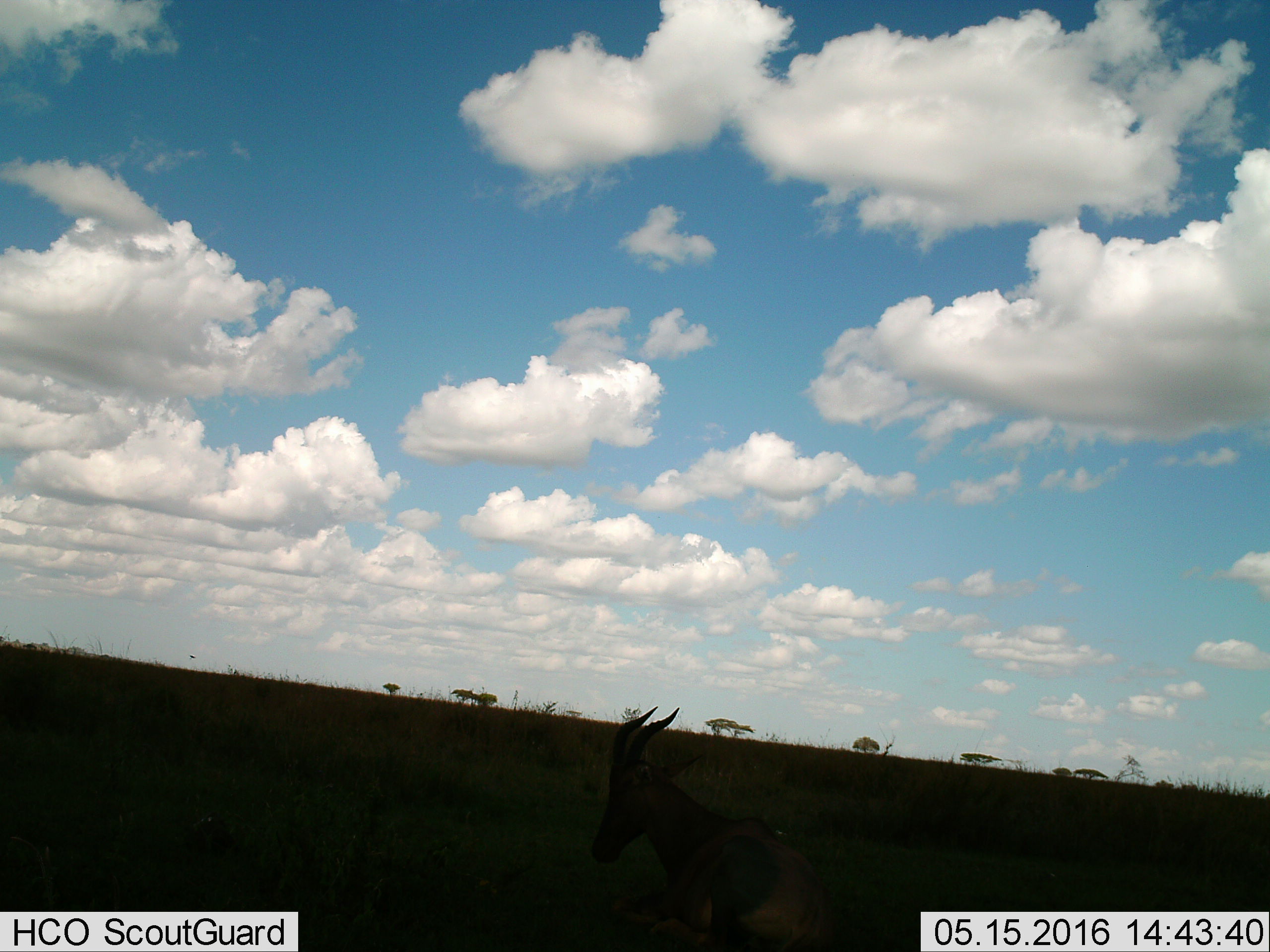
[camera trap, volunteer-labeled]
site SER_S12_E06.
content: unidentified animal